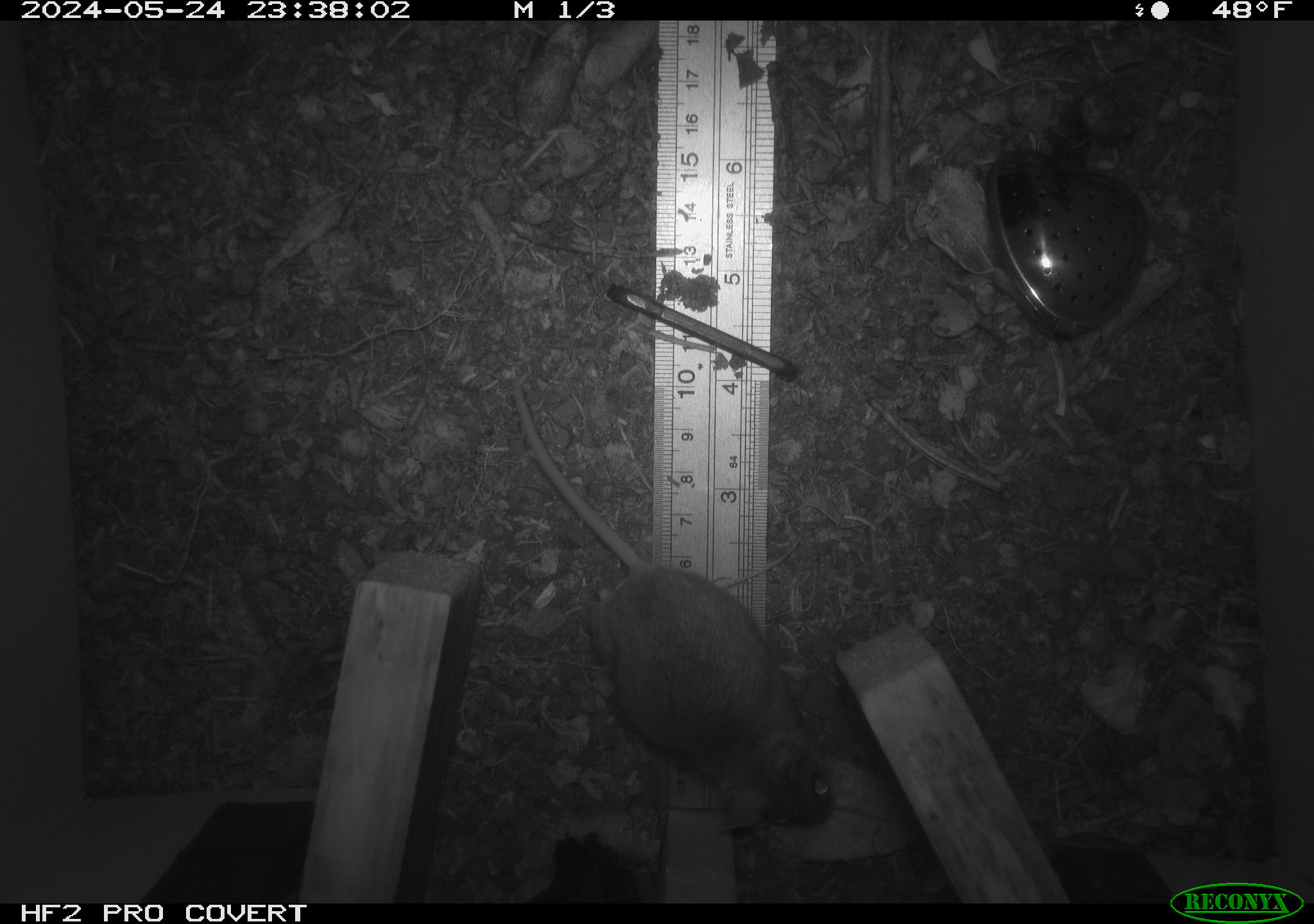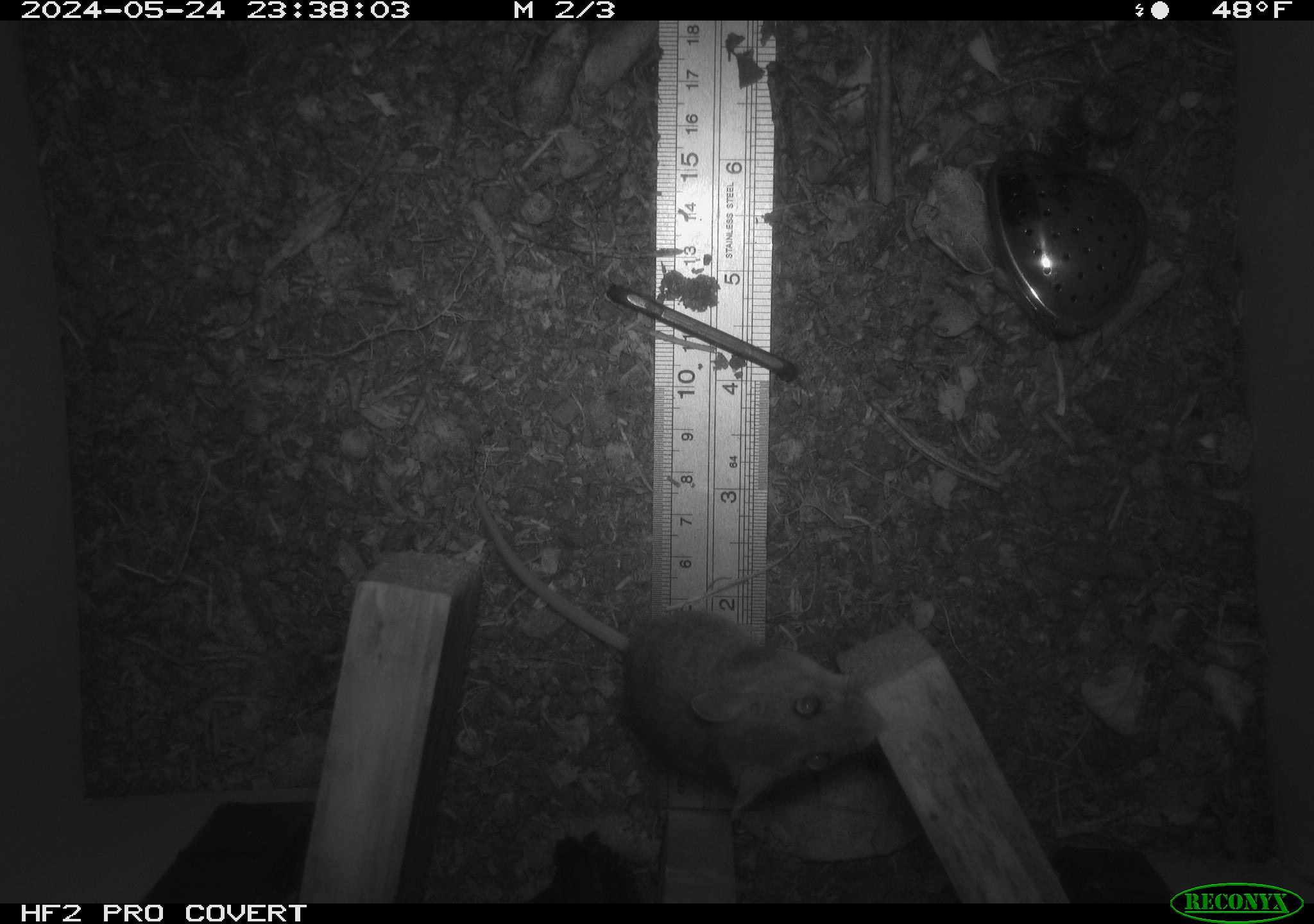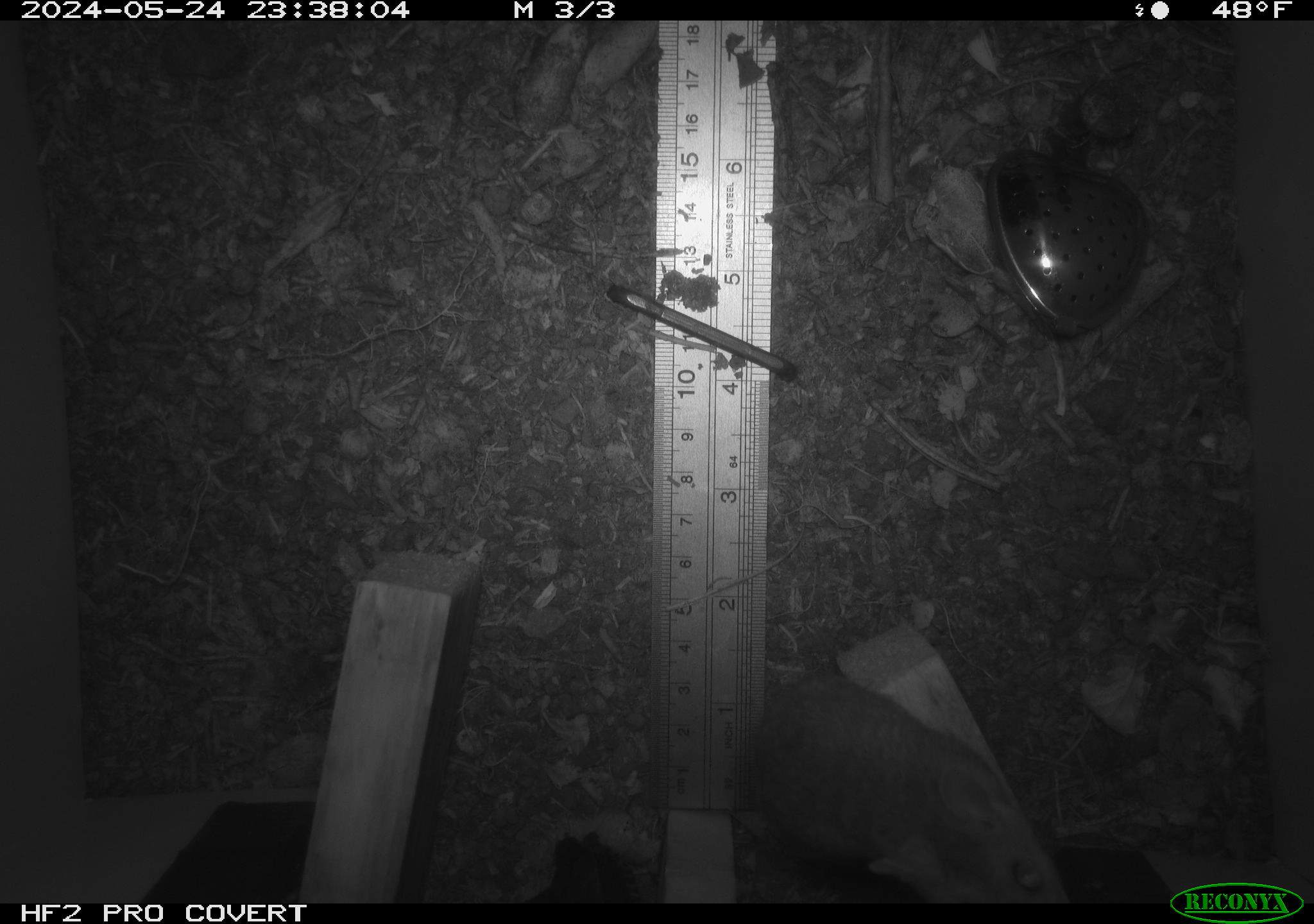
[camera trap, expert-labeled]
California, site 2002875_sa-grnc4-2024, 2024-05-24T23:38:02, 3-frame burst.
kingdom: Animalia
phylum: Chordata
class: Mammalia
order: Rodentia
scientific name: Rodentia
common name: rodent